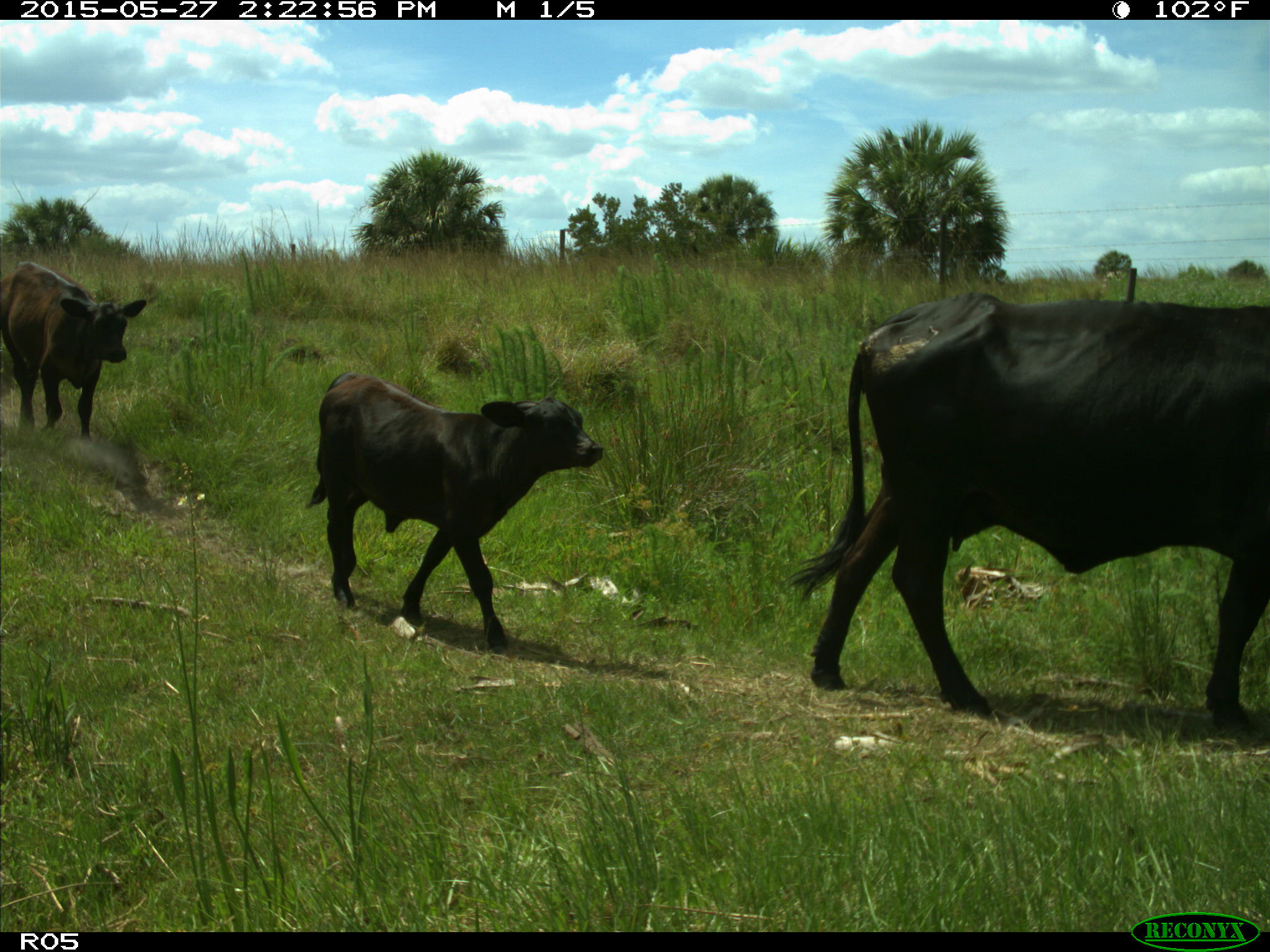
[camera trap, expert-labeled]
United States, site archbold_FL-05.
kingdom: Animalia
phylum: Chordata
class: Mammalia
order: Artiodactyla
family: Bovidae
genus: Bos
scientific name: Bos taurus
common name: domestic cow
Bos taurus (domestic cow).